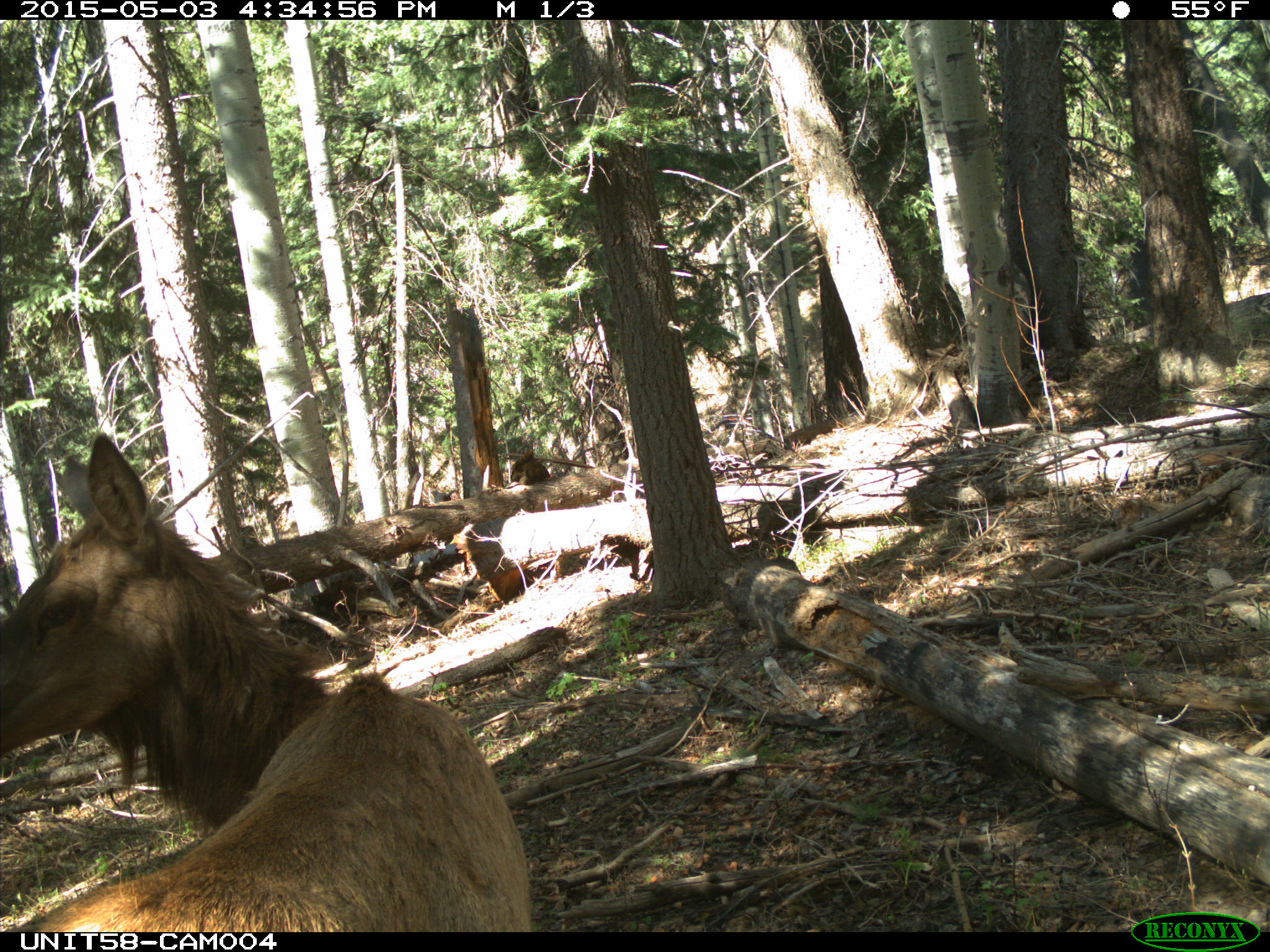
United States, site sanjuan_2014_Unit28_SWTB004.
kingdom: Animalia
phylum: Chordata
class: Mammalia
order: Artiodactyla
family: Cervidae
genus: Cervus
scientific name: Cervus elaphus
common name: red deer